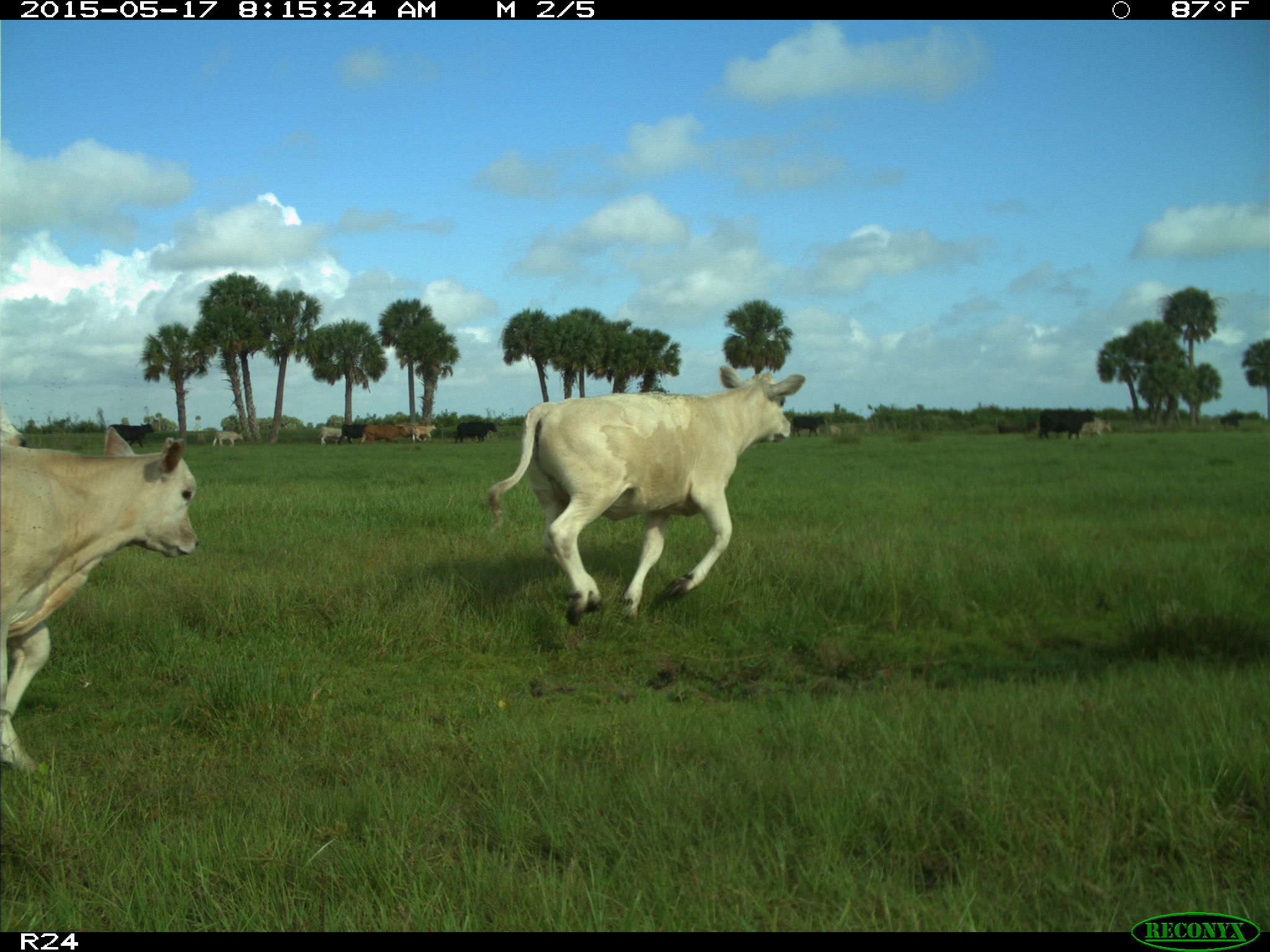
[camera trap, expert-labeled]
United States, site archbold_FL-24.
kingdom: Animalia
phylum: Chordata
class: Mammalia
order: Artiodactyla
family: Bovidae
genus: Bos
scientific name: Bos taurus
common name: domestic cow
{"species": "Bos taurus (domestic cow)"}